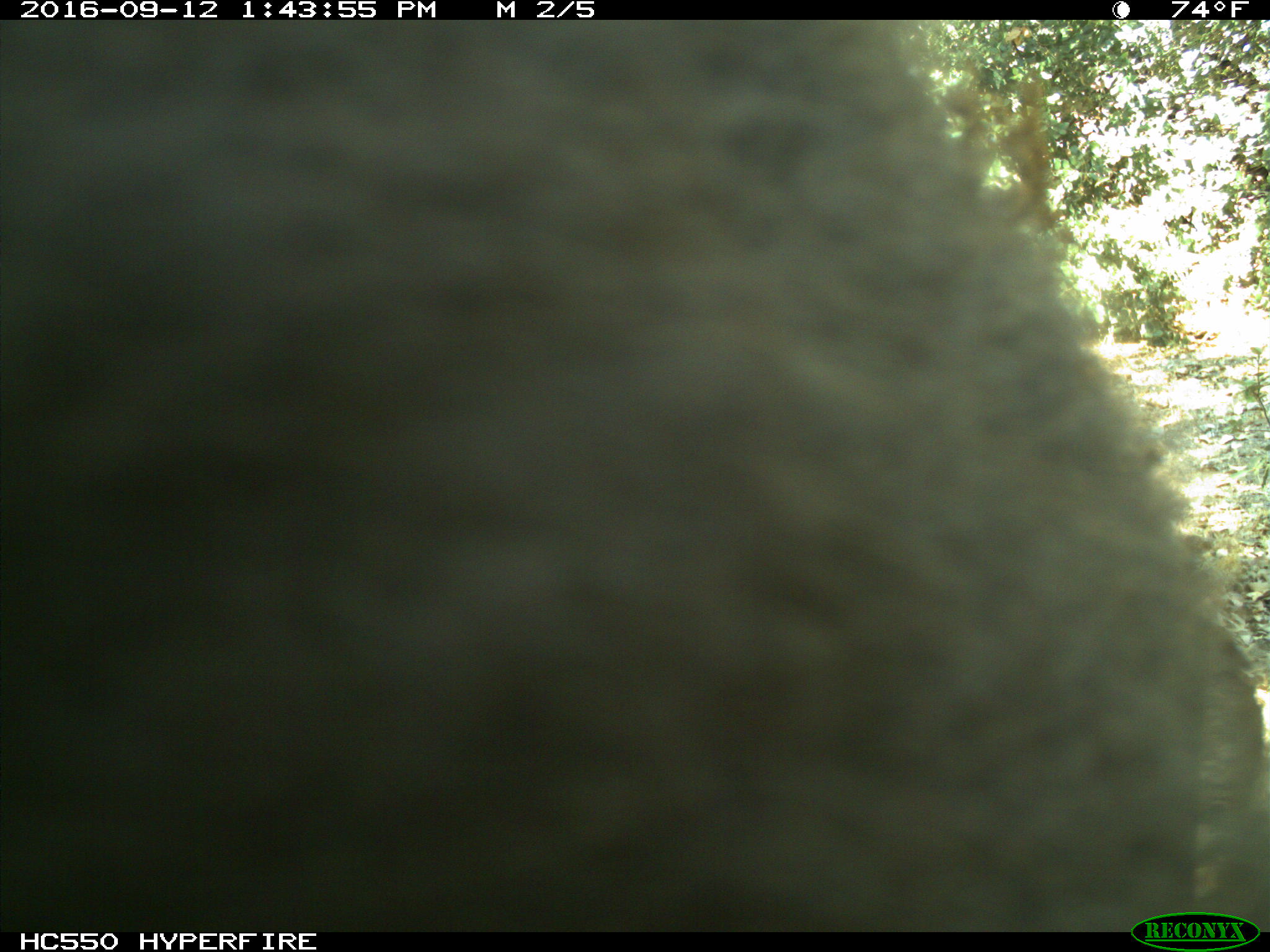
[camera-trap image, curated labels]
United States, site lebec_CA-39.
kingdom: Animalia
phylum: Chordata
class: Mammalia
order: Carnivora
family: Ursidae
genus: Ursus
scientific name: Ursus americanus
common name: american black bear